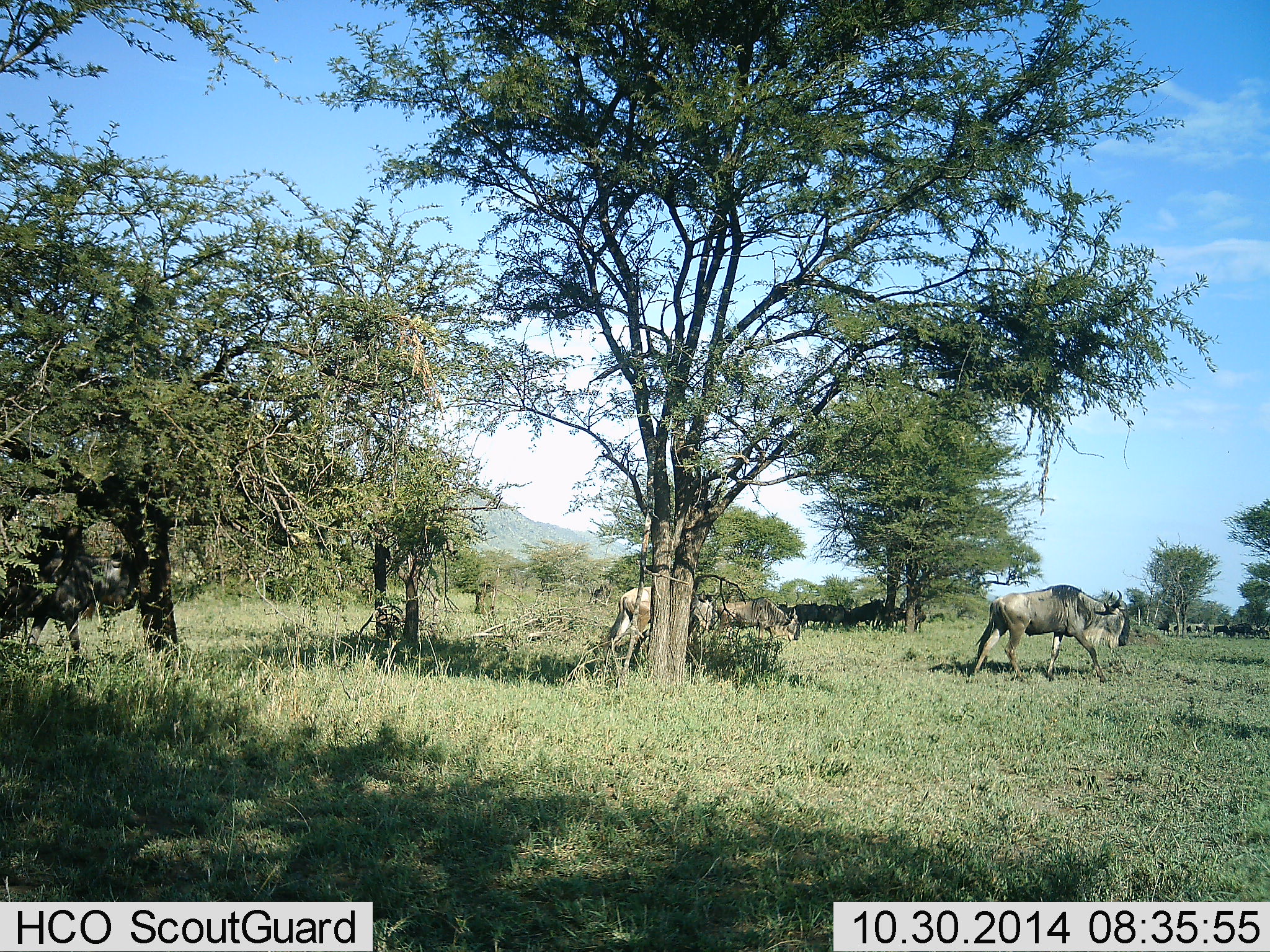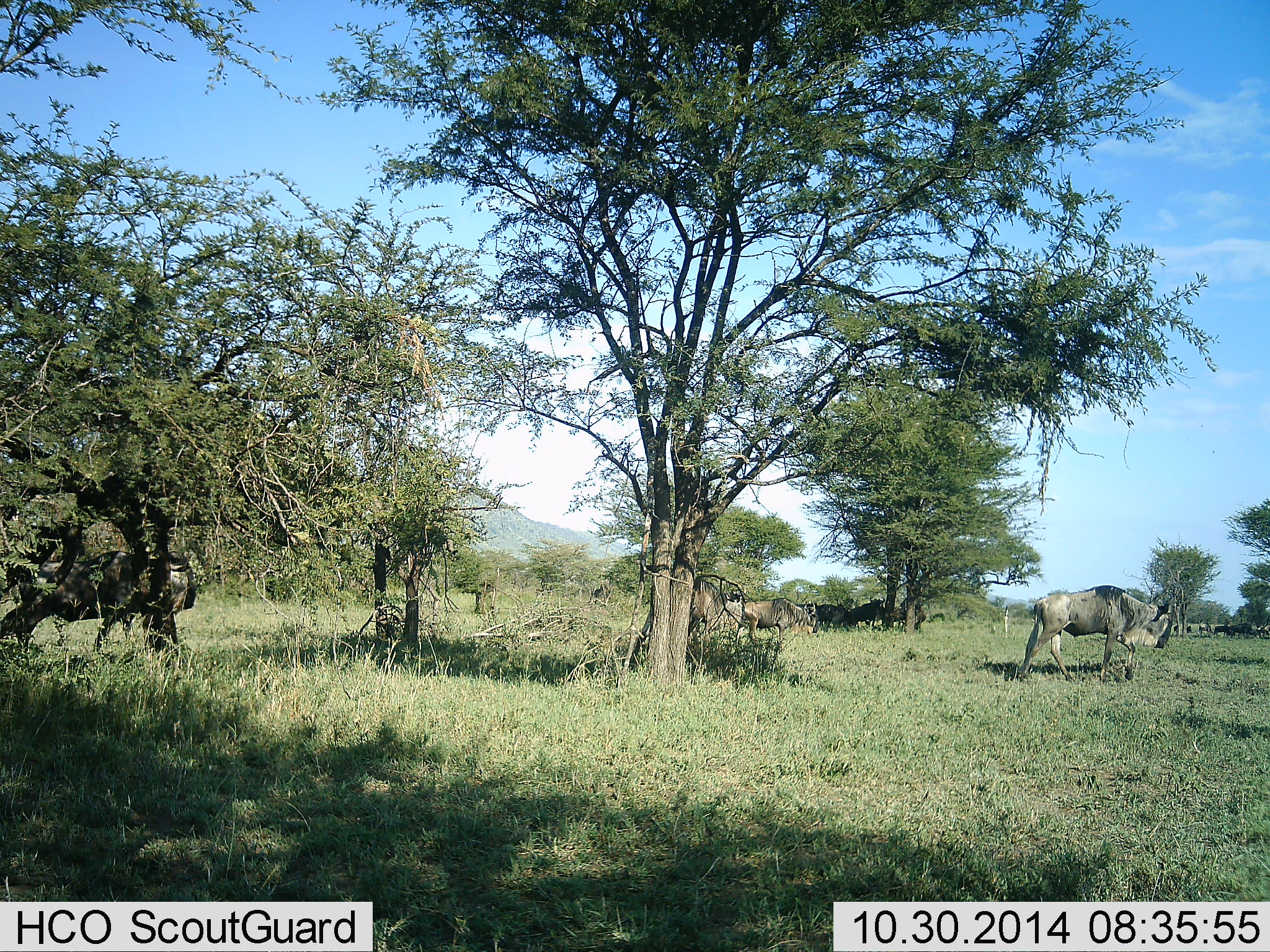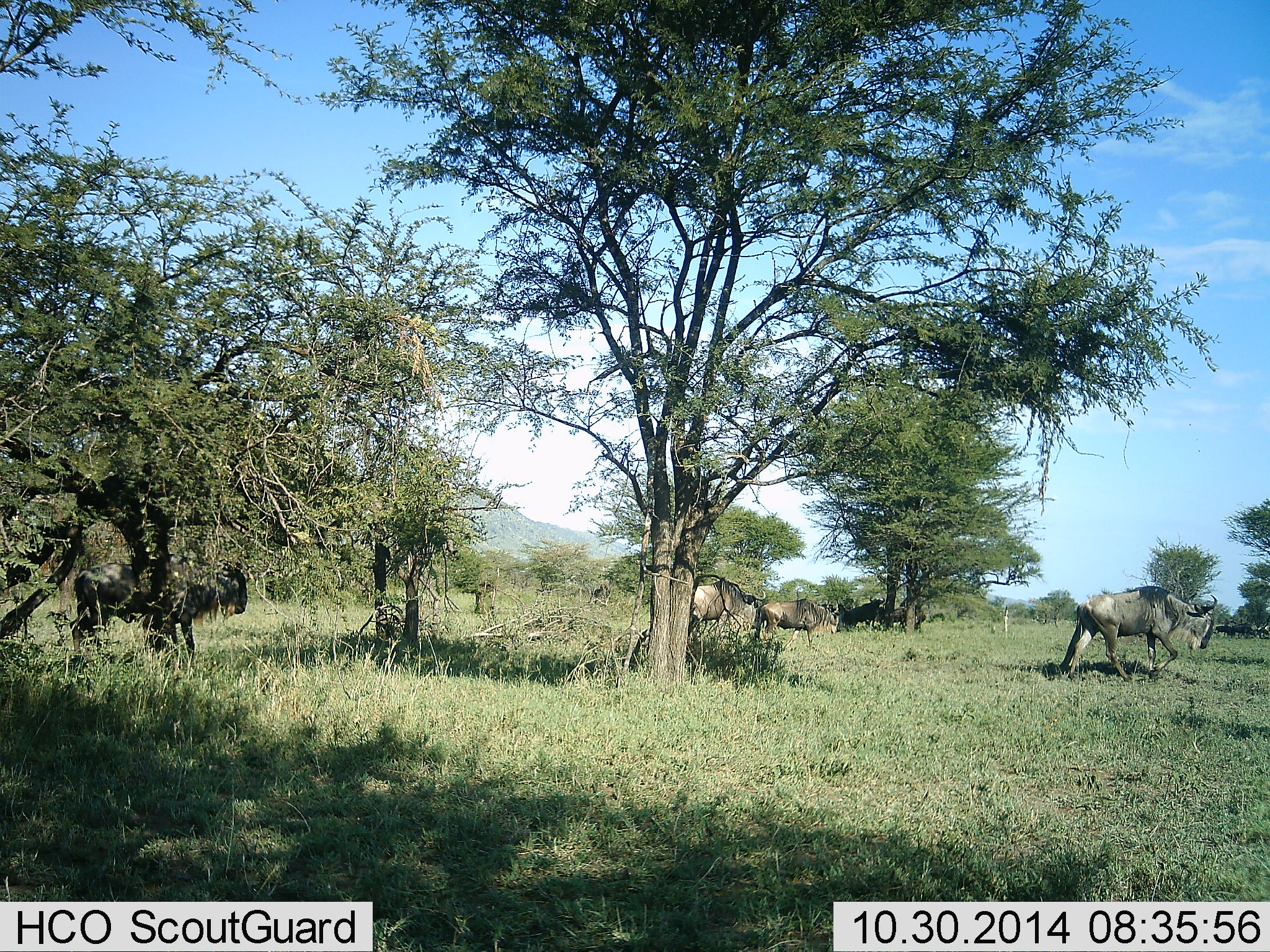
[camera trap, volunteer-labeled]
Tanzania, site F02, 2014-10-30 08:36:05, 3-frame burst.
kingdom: Animalia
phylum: Chordata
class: Mammalia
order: Artiodactyla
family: Bovidae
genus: Connochaetes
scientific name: Connochaetes taurinus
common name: blue wildebeest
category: wildebeest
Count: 9.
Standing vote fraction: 30%.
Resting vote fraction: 10%.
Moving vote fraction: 90%.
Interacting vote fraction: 0%.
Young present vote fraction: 0%.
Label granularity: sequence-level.